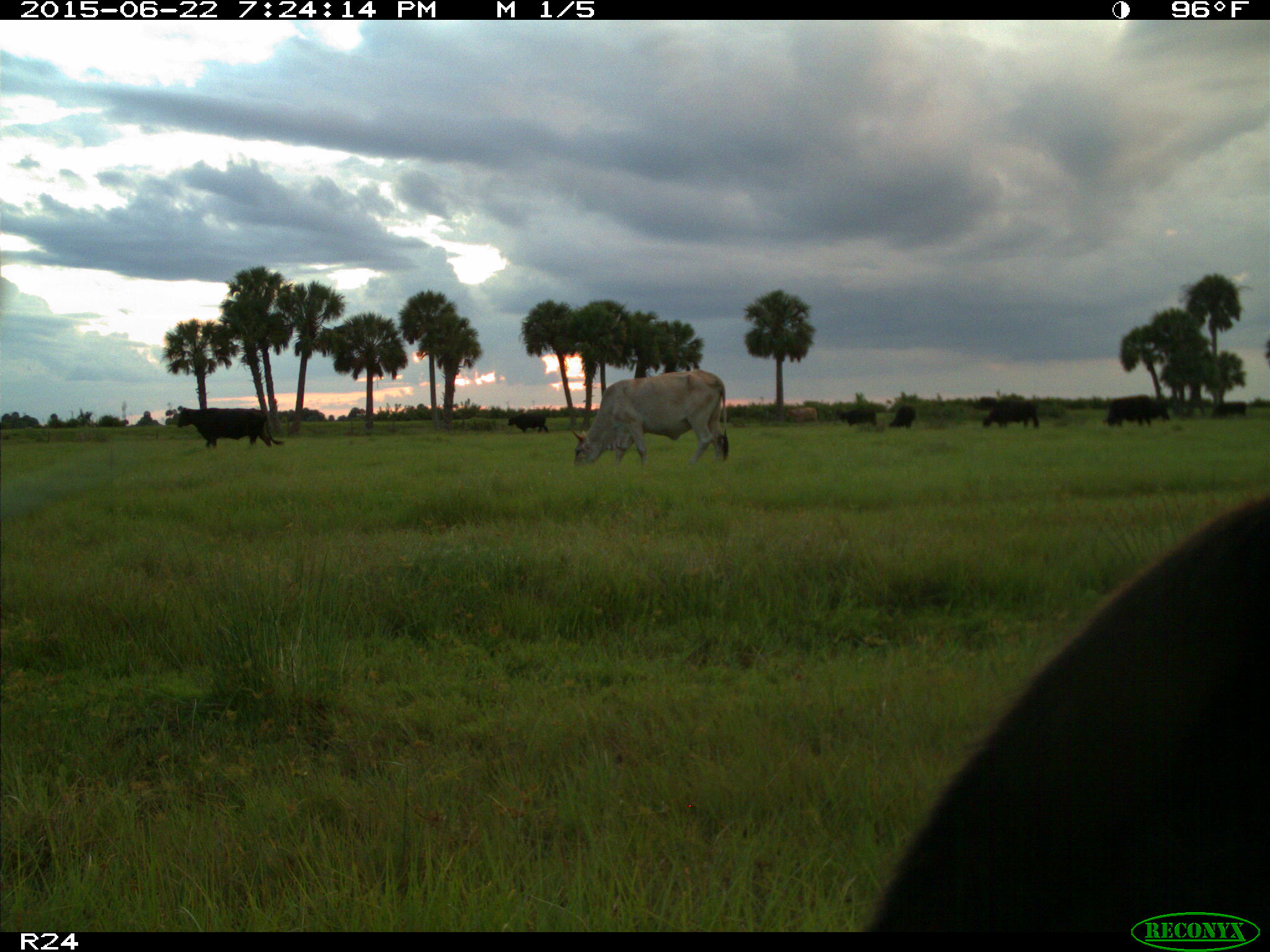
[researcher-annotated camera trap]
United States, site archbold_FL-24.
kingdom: Animalia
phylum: Chordata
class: Mammalia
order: Artiodactyla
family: Bovidae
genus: Bos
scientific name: Bos taurus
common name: domestic cow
Bos taurus (domestic cow).